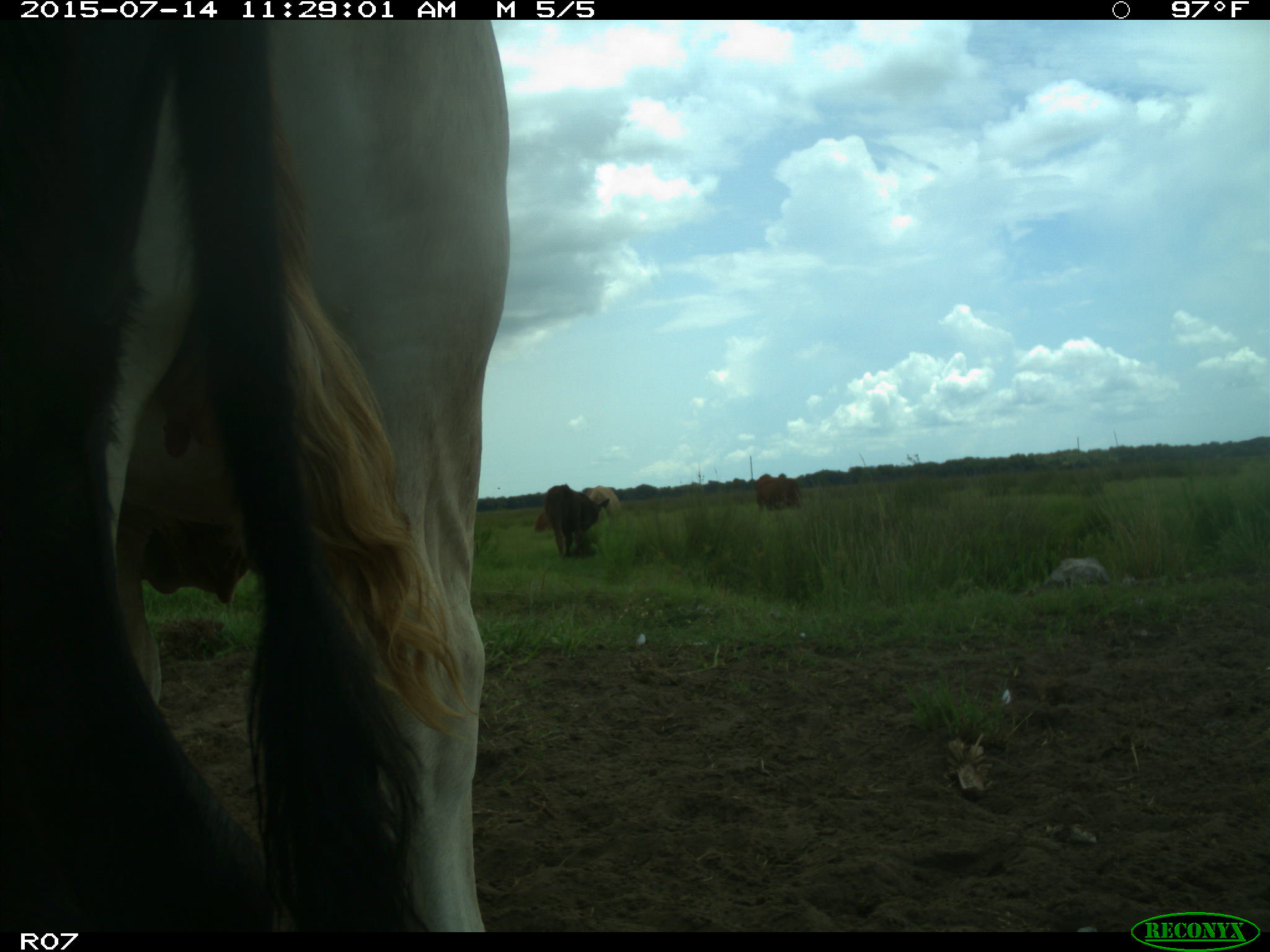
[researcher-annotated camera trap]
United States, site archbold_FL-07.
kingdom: Animalia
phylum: Chordata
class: Mammalia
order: Artiodactyla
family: Bovidae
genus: Bos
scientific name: Bos taurus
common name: domestic cow